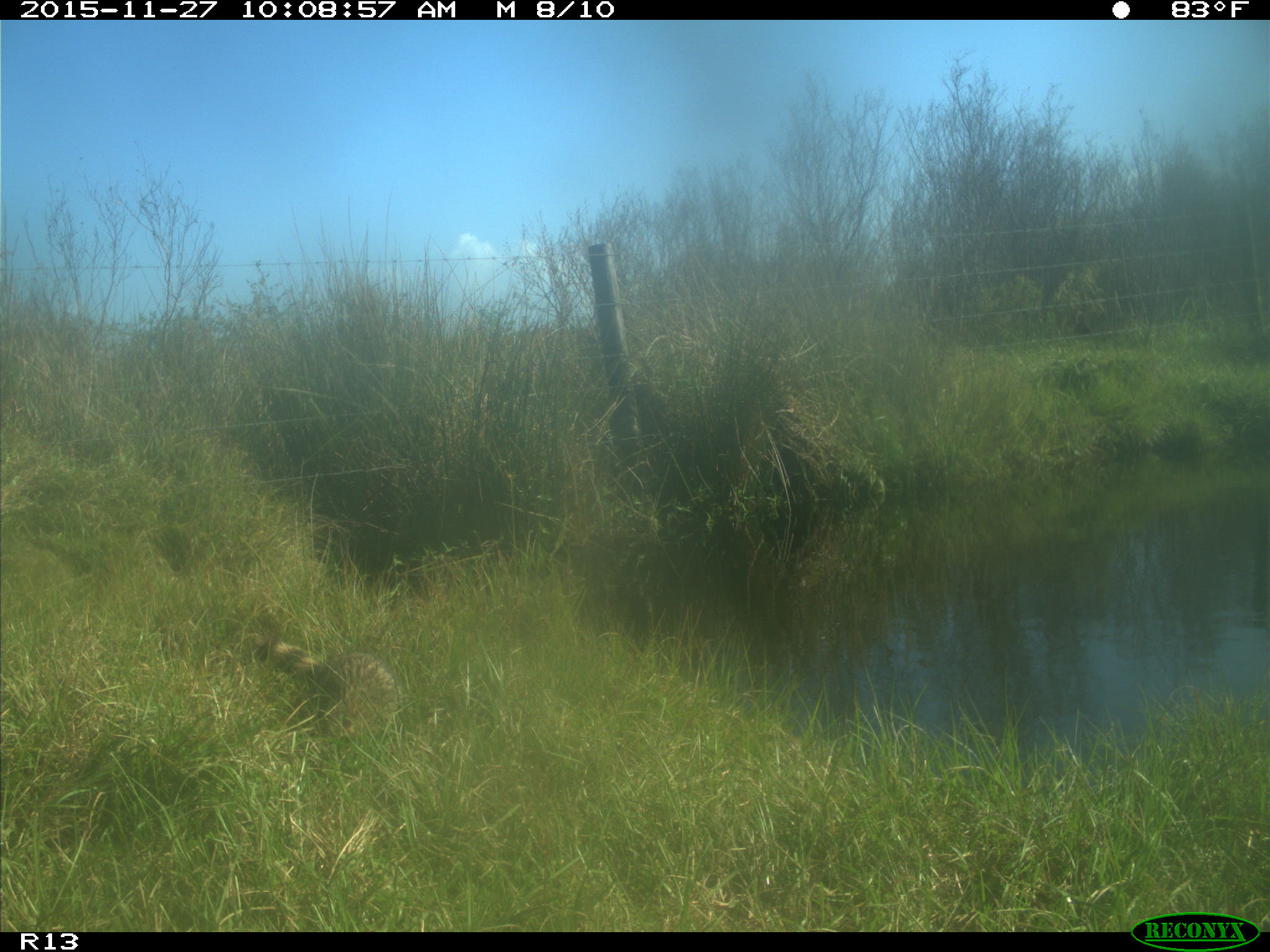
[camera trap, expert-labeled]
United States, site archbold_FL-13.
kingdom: Animalia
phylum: Chordata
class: Mammalia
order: Carnivora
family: Procyonidae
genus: Procyon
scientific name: Procyon lotor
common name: common raccoon